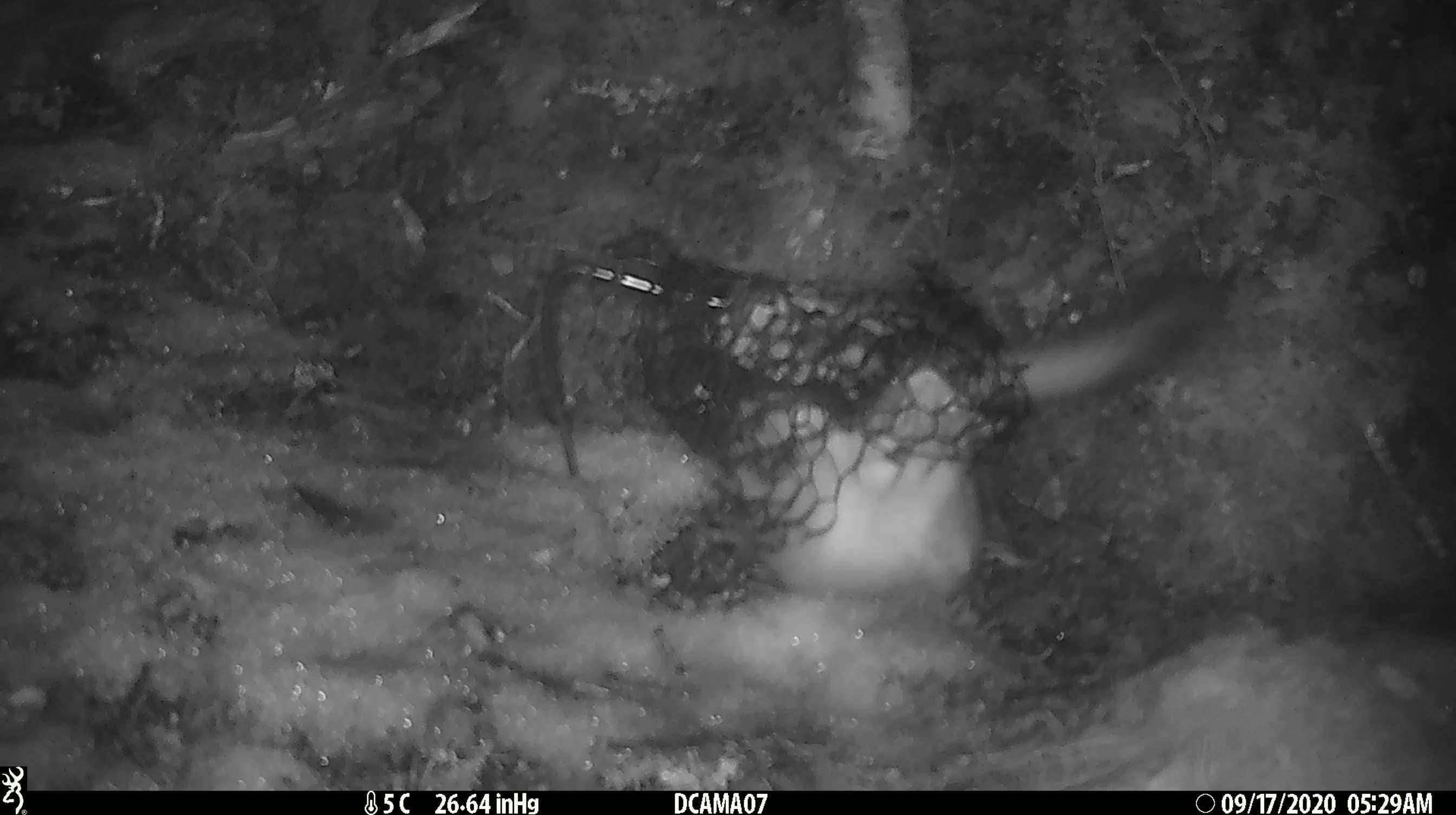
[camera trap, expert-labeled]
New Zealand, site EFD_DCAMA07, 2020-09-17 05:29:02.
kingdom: Animalia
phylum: Chordata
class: Mammalia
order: Carnivora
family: Mustelidae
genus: Mustela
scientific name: Mustela erminea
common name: stoat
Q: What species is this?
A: Stoat (Mustela erminea).